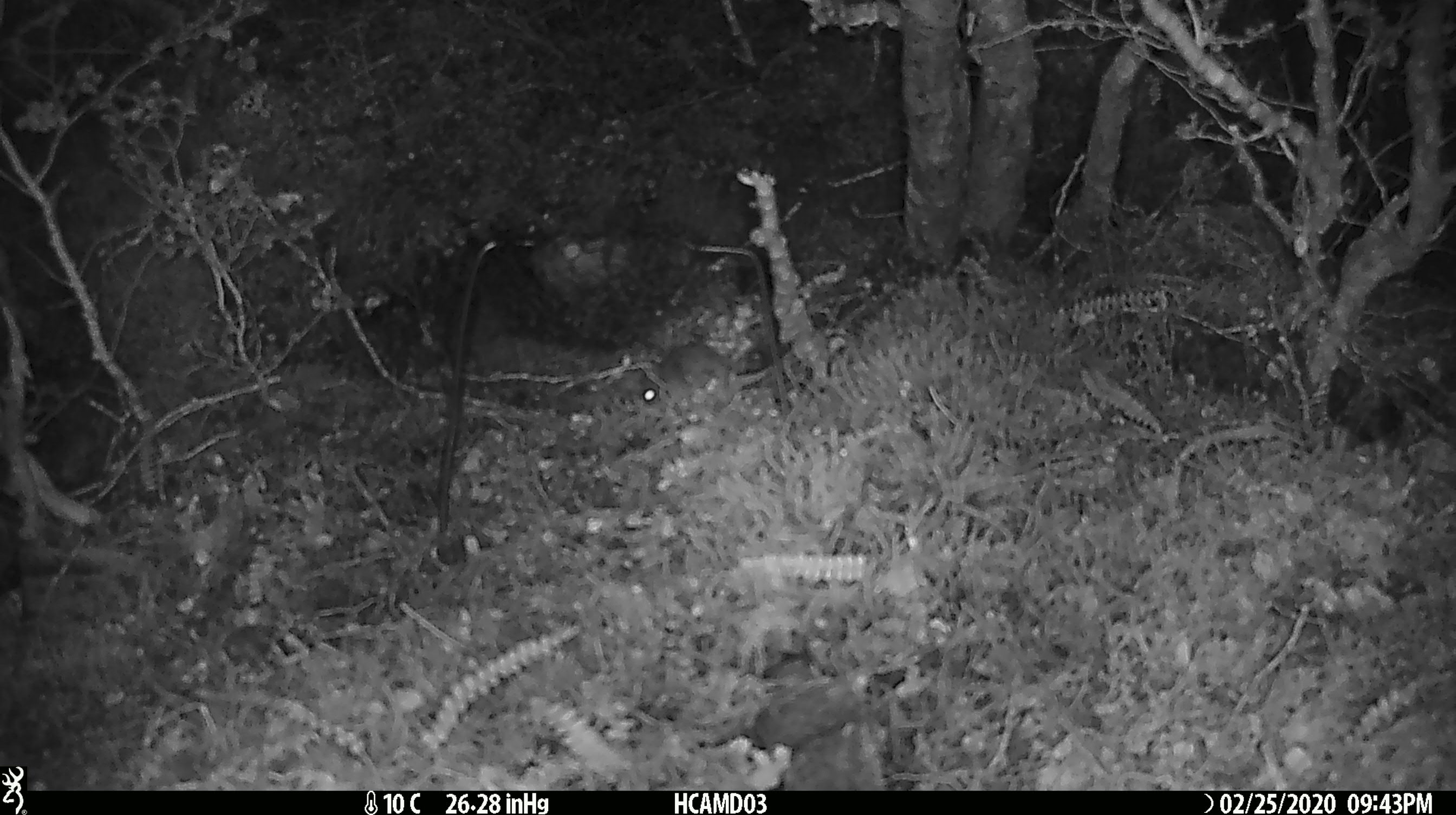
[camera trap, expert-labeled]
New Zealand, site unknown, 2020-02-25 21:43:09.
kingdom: Animalia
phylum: Chordata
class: Mammalia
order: Rodentia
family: Muridae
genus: Mus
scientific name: Mus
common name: mouse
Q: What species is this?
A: Mouse (Mus).